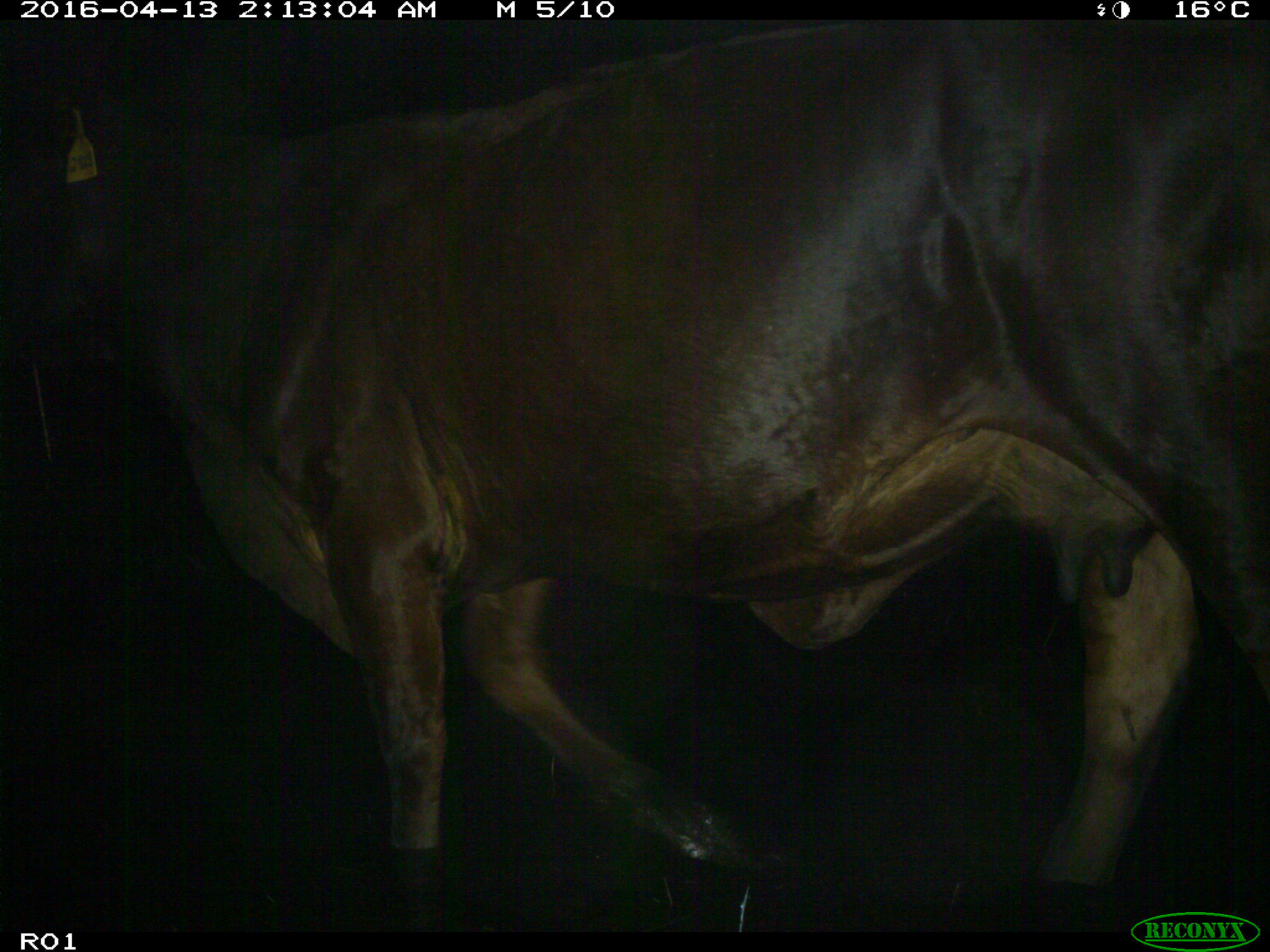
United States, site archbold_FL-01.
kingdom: Animalia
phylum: Chordata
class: Mammalia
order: Artiodactyla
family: Bovidae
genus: Bos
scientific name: Bos taurus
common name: domestic cow